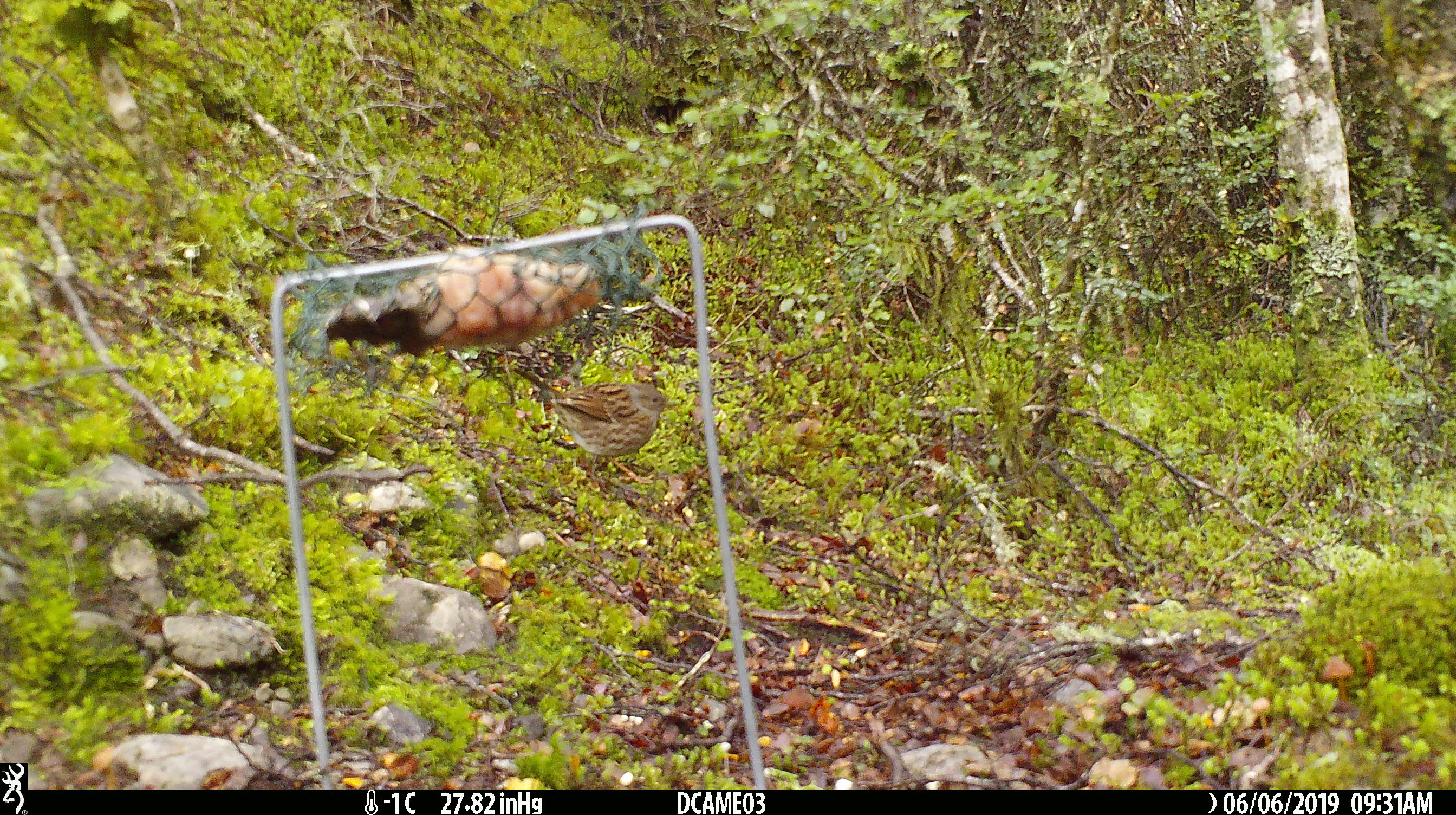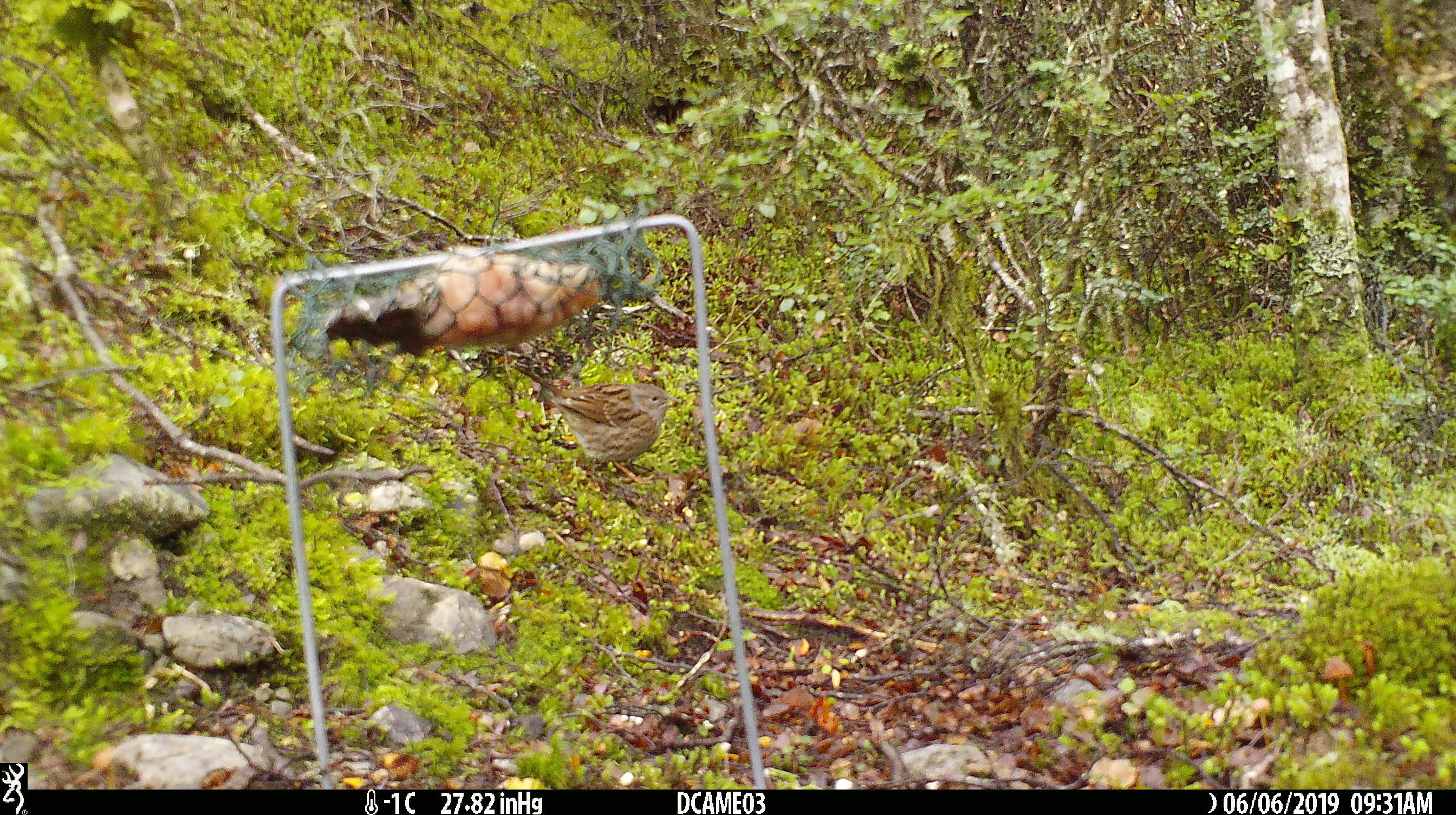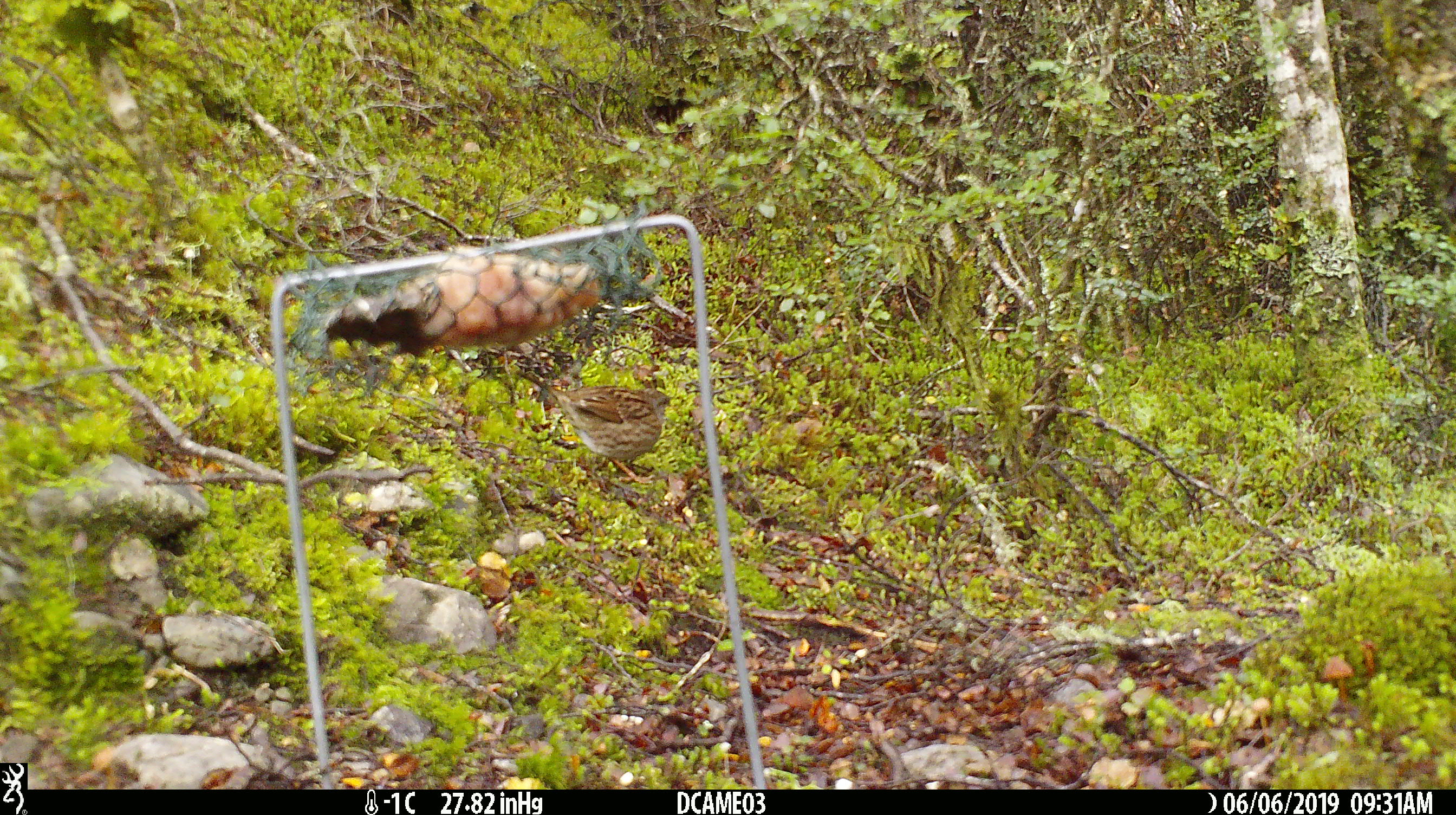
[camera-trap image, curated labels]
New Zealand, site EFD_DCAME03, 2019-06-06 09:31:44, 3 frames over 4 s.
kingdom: Animalia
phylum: Chordata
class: Aves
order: Passeriformes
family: Prunellidae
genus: Prunella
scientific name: Prunella modularis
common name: dunnock